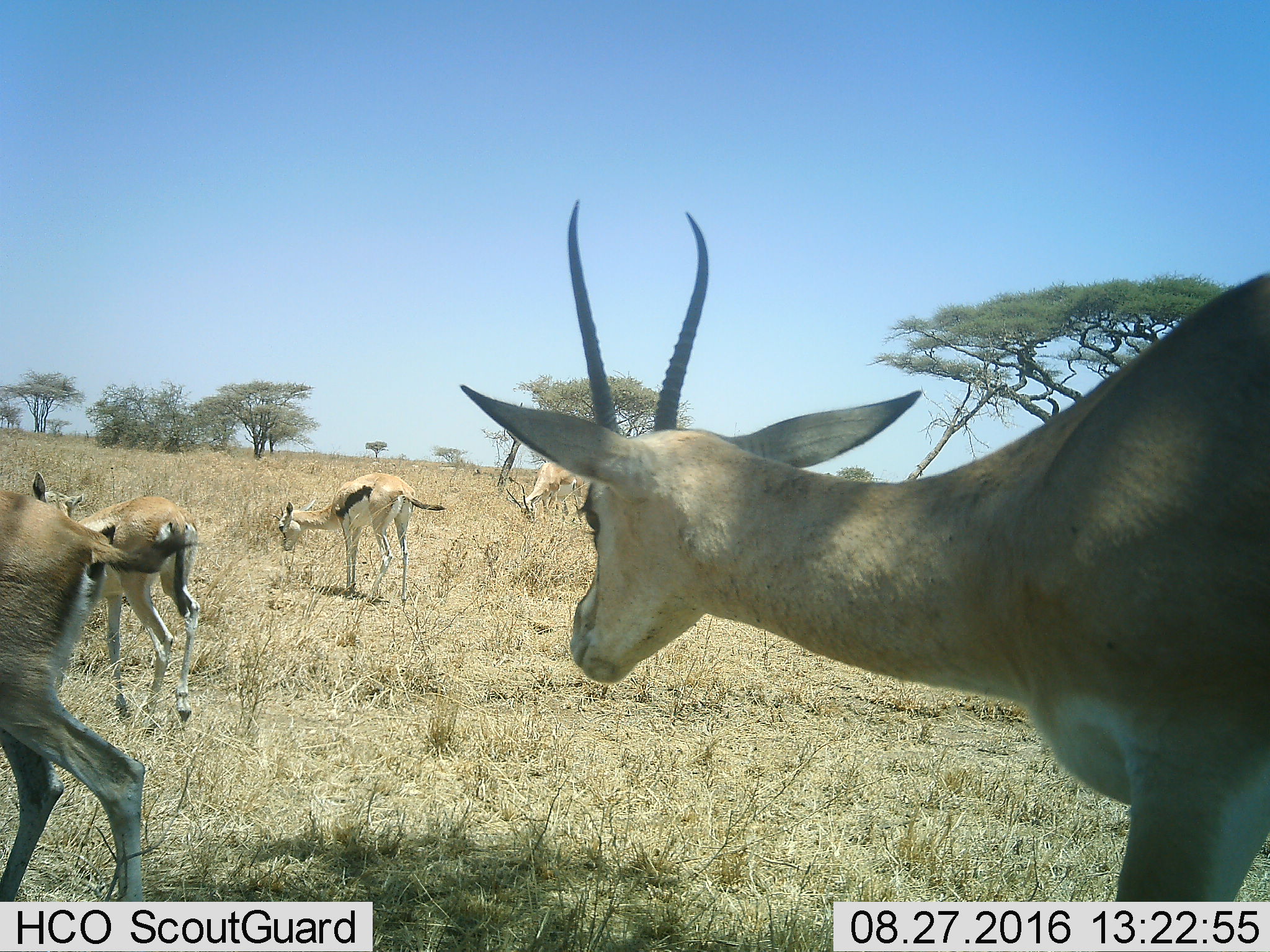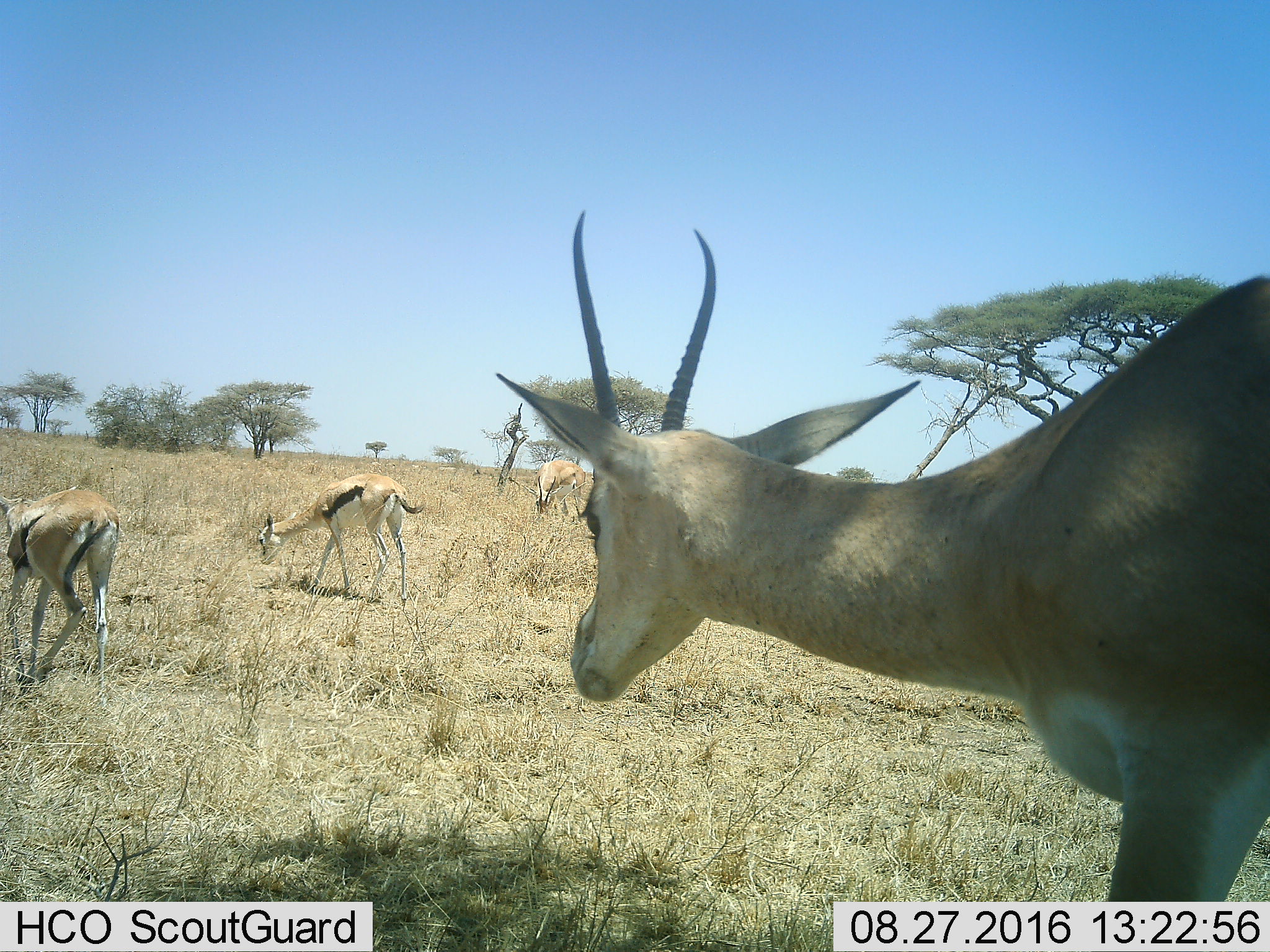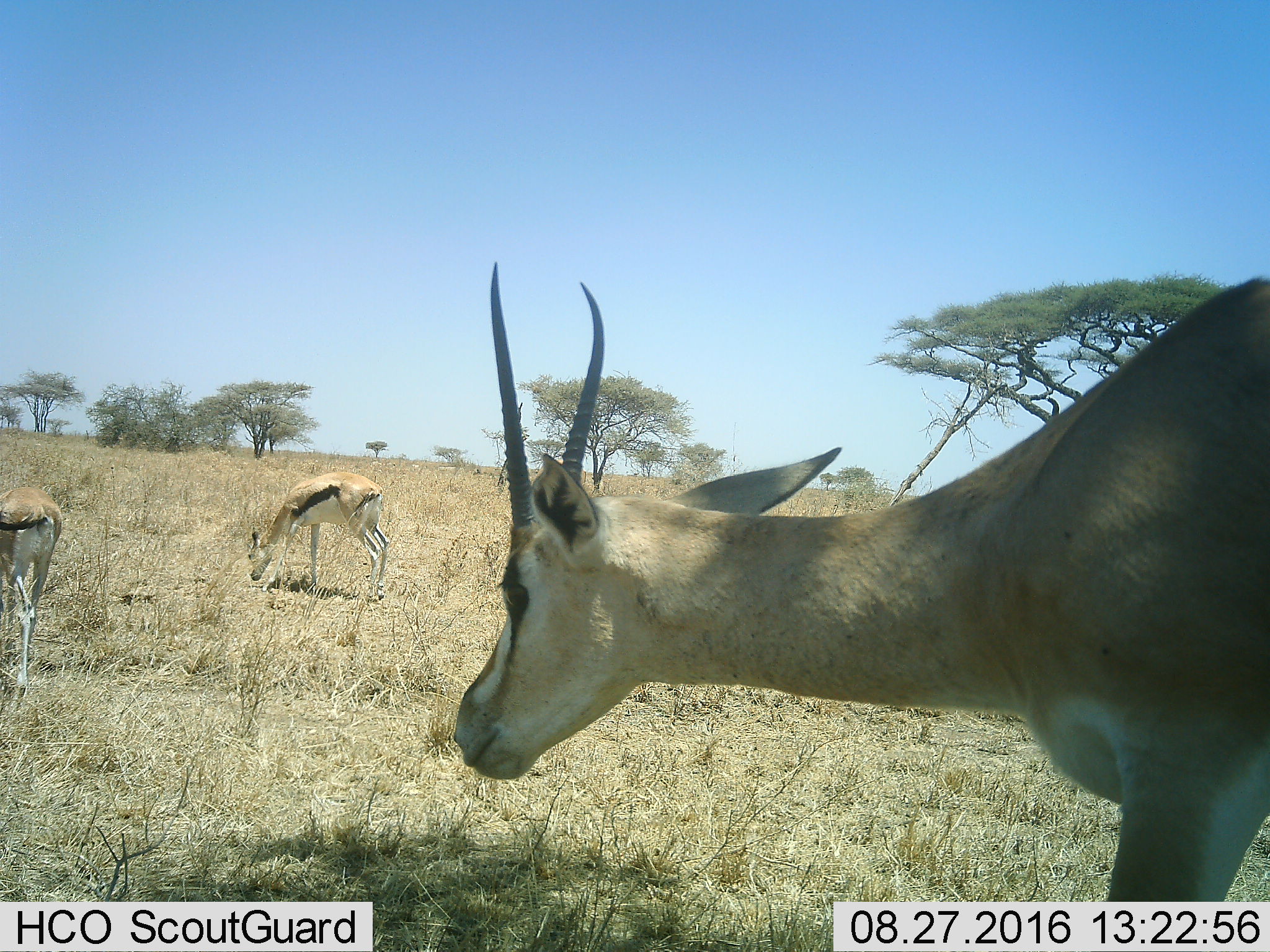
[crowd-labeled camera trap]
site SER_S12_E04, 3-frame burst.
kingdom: Animalia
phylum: Chordata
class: Mammalia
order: Artiodactyla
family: Bovidae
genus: Eudorcas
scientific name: Eudorcas thomsonii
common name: thomson's gazelle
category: gazellethomsons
Gazellethomsons (thomson's gazelle) (Eudorcas thomsonii), count 5. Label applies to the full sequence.